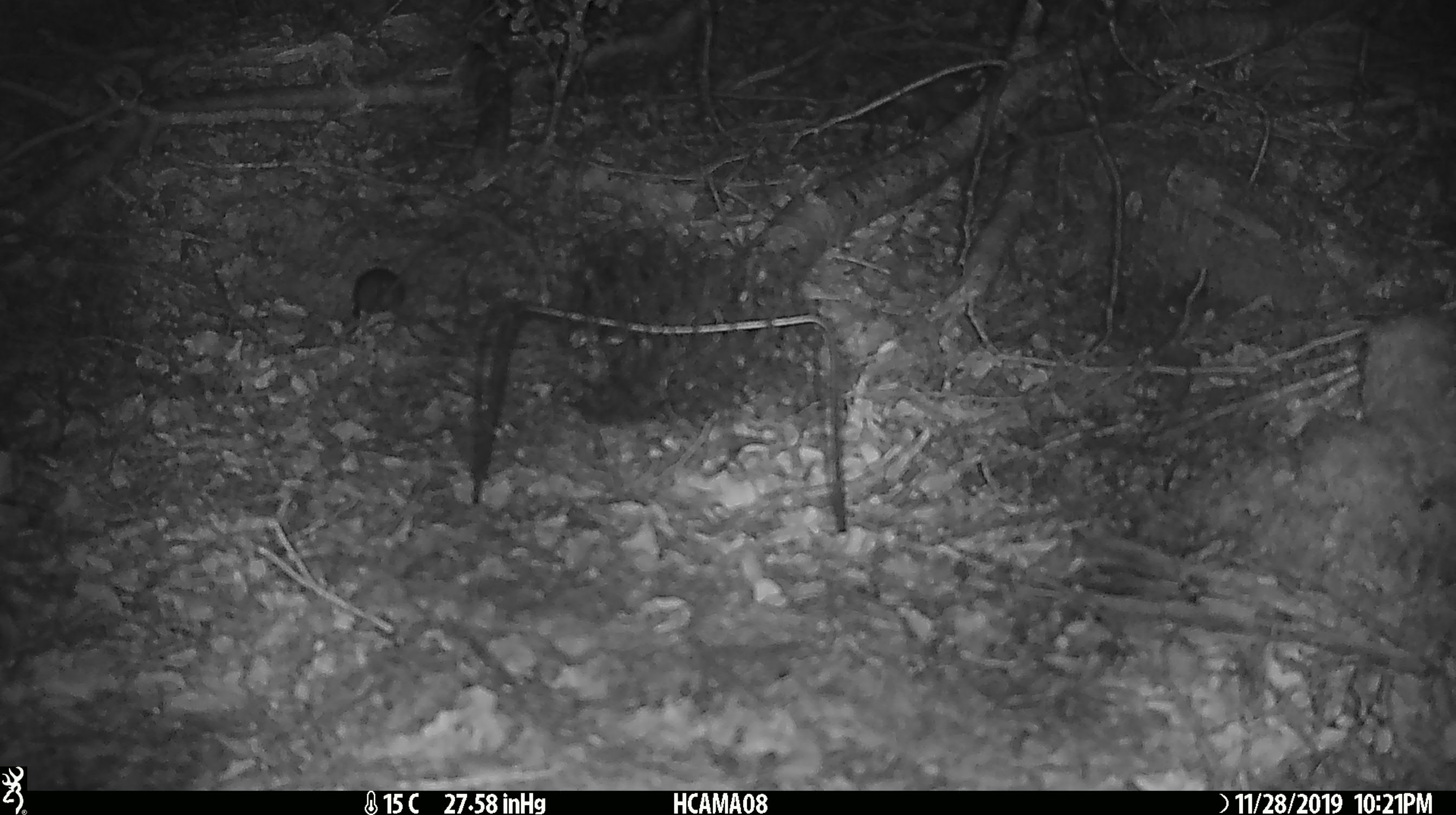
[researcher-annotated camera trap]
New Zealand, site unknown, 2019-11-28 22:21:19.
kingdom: Animalia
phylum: Chordata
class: Mammalia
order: Rodentia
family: Muridae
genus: Mus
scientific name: Mus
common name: mouse